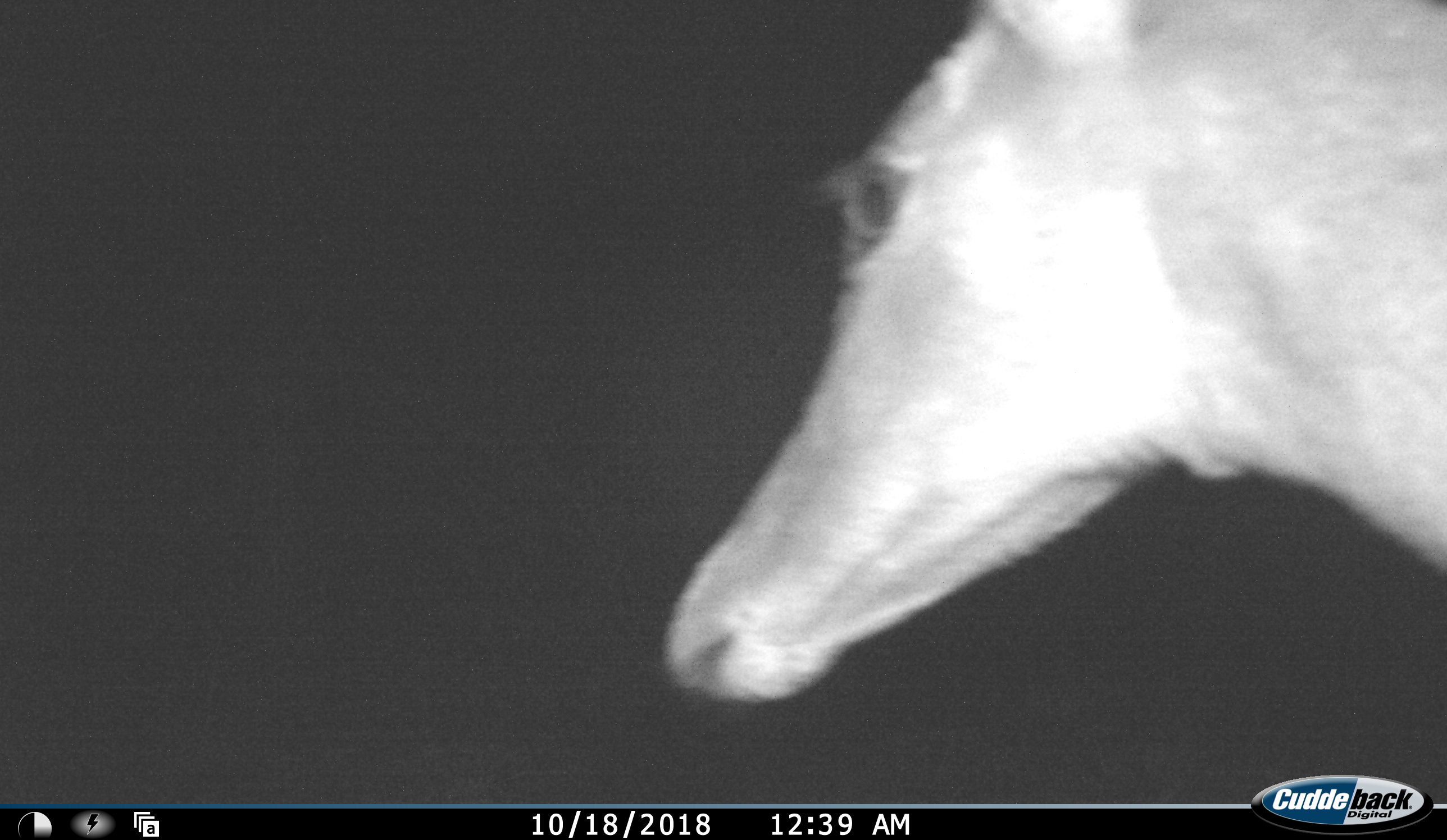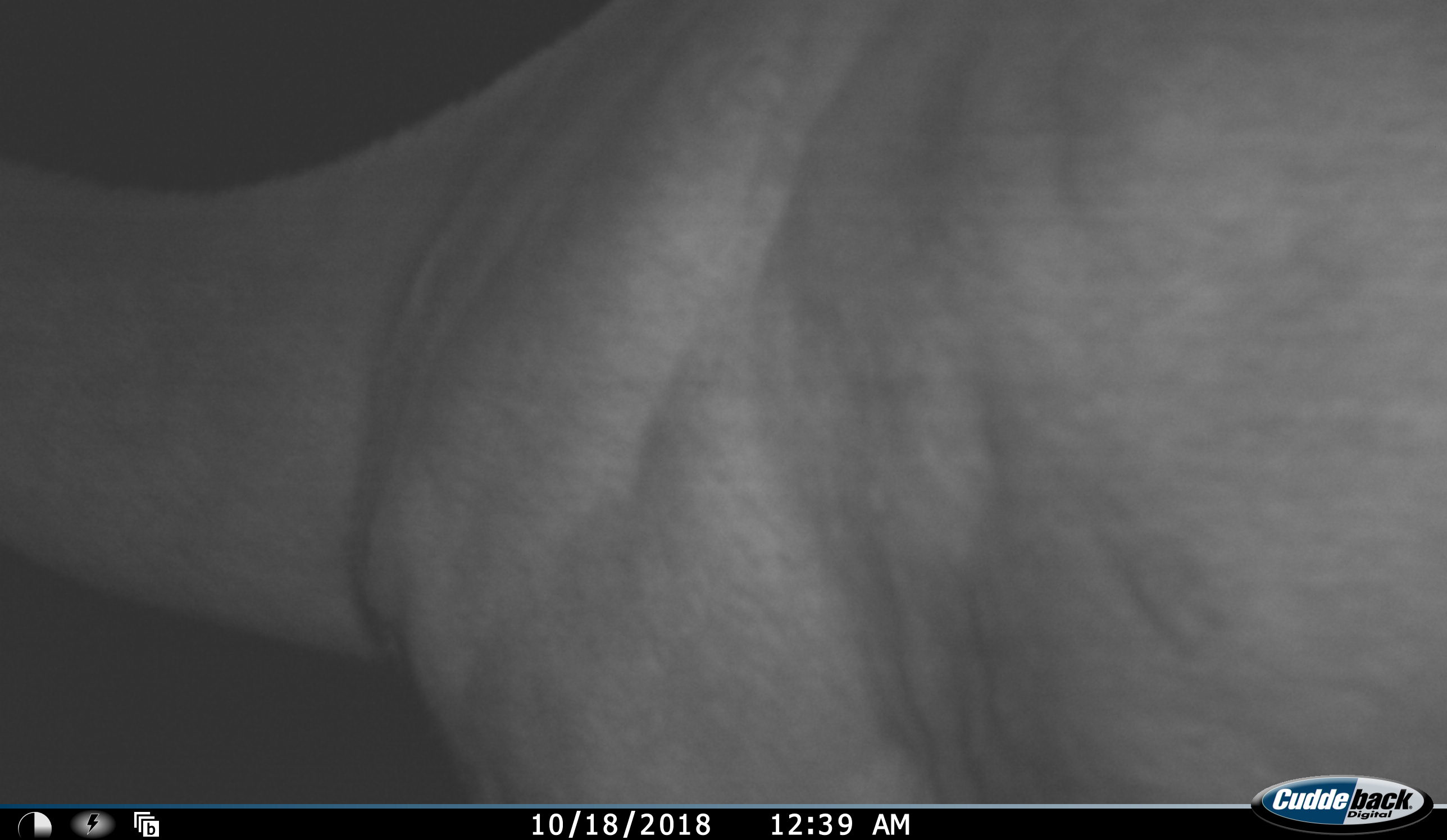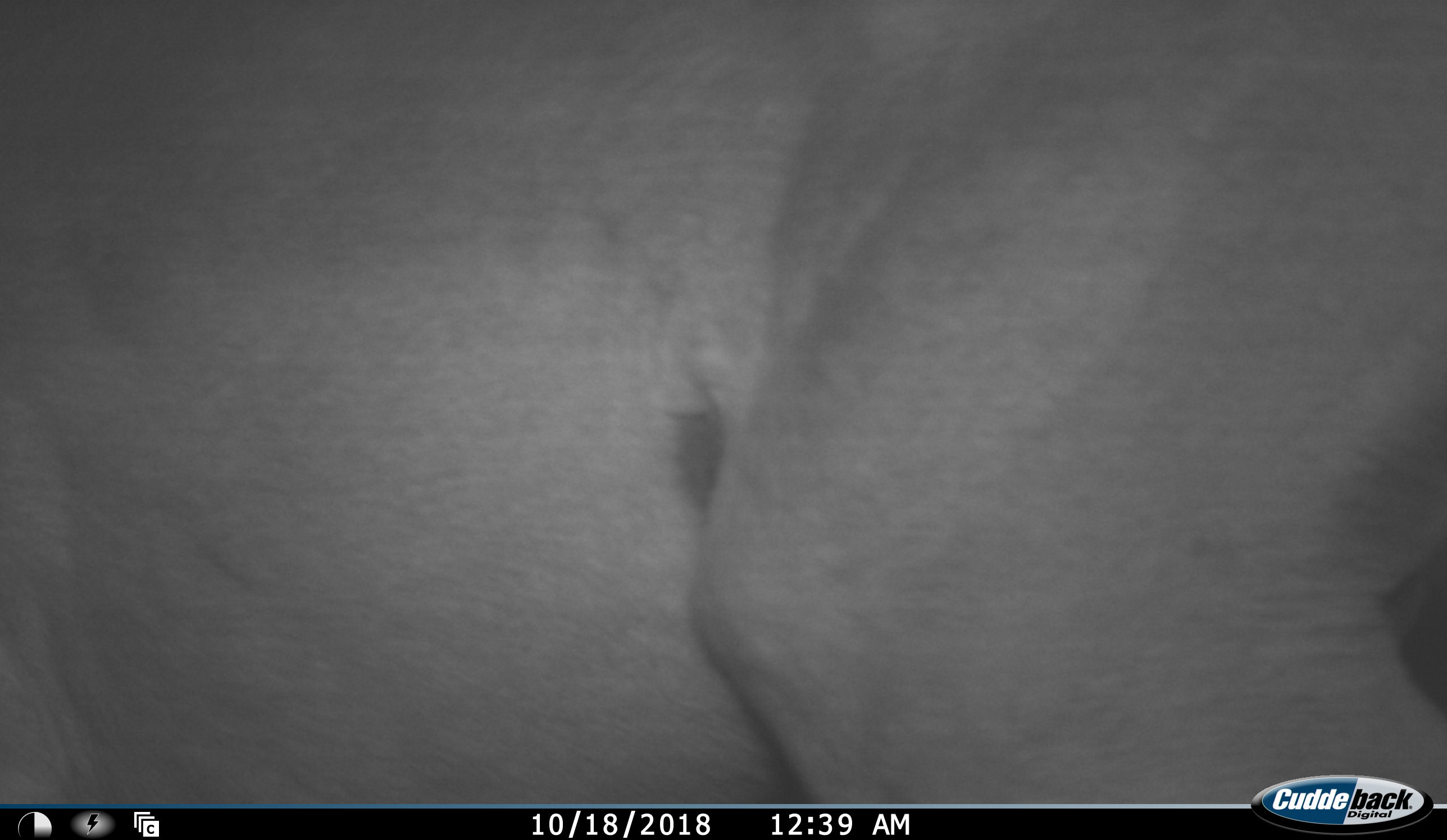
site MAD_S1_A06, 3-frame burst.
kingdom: Animalia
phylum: Chordata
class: Mammalia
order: Artiodactyla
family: Bovidae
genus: Aepyceros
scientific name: Aepyceros melampus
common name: impala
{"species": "impala (Aepyceros melampus)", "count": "1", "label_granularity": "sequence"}